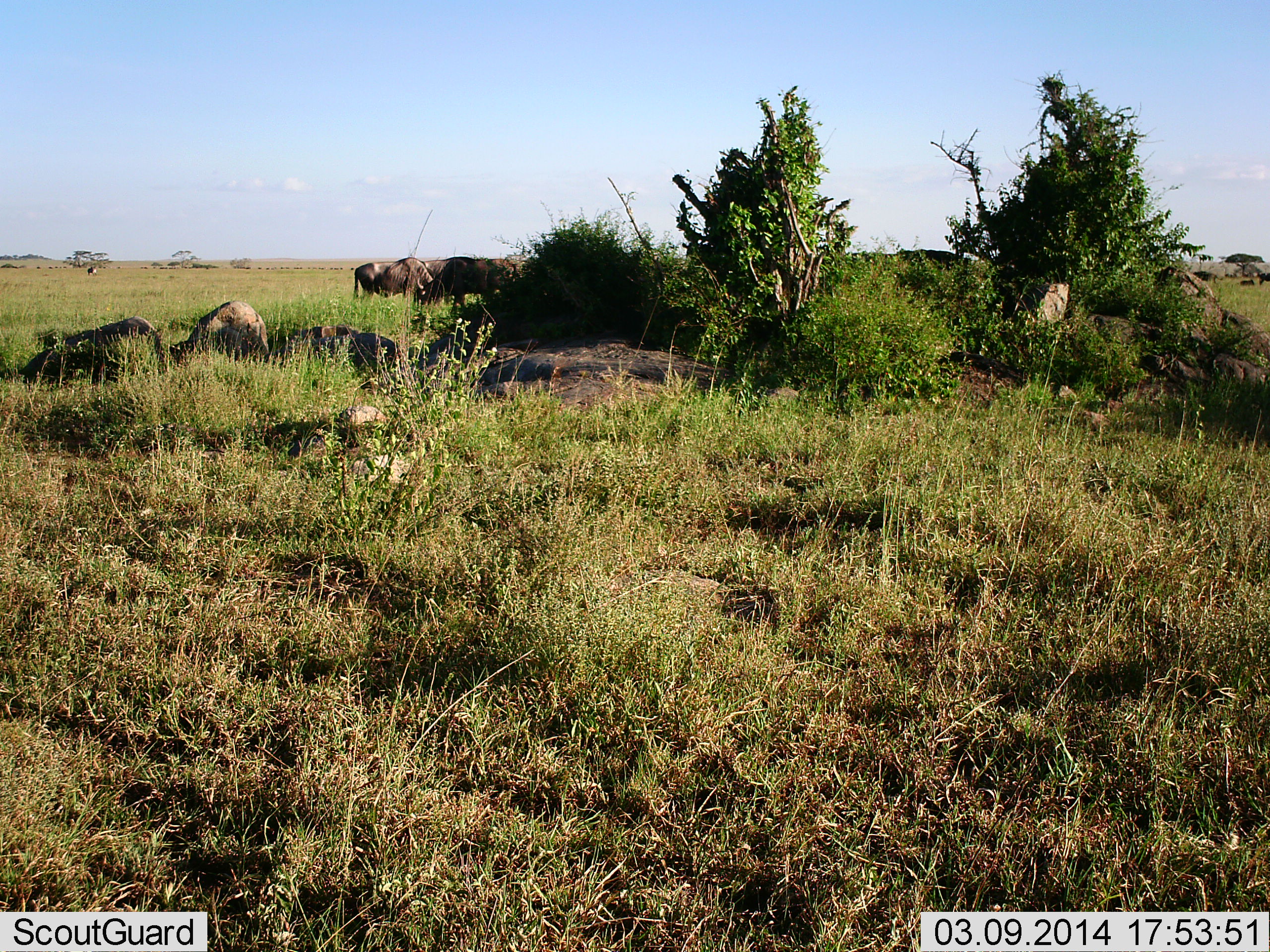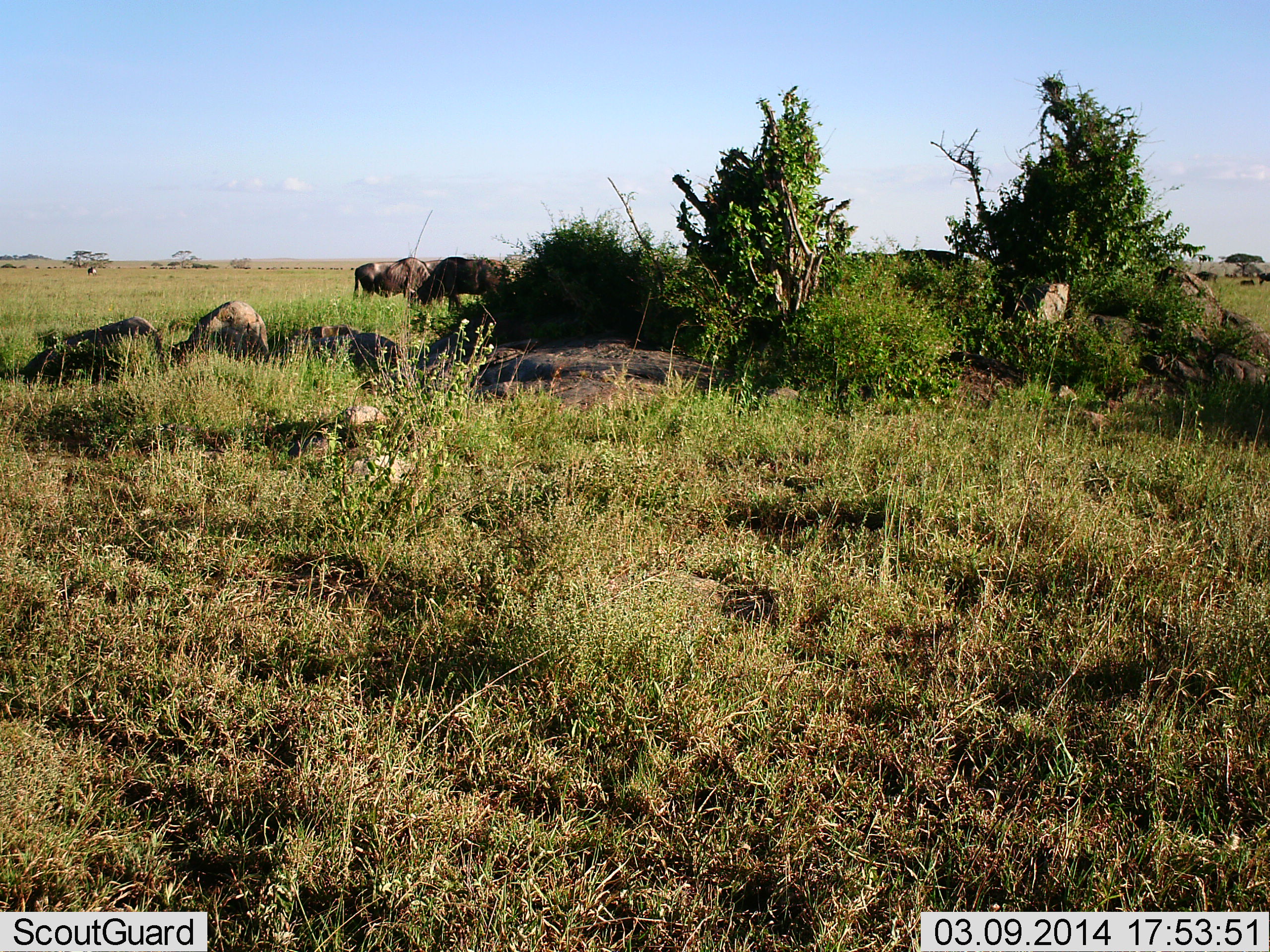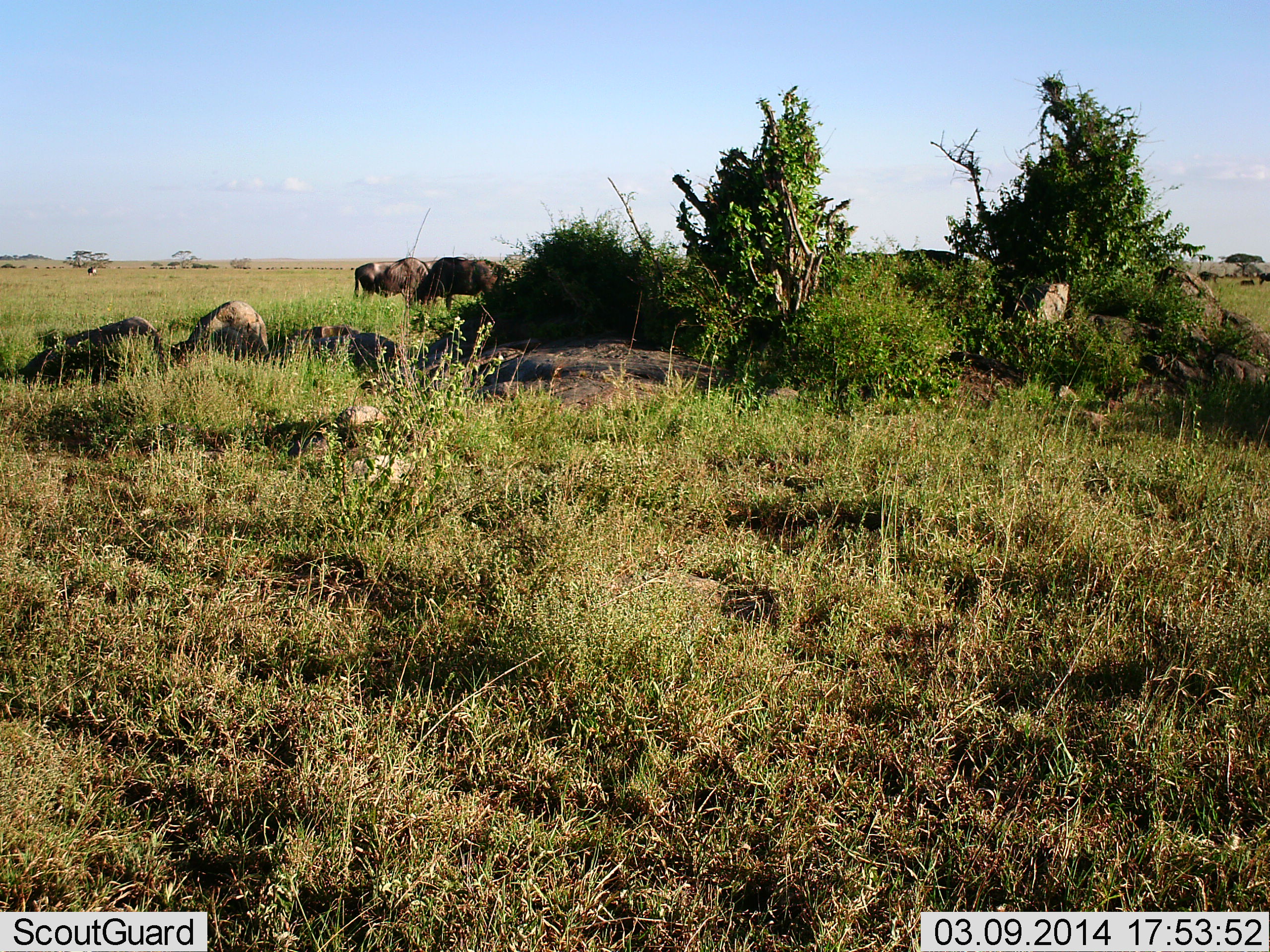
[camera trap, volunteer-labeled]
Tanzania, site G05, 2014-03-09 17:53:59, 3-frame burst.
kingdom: Animalia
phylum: Chordata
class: Mammalia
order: Artiodactyla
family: Bovidae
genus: Connochaetes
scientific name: Connochaetes taurinus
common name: blue wildebeest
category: wildebeest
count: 3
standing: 30%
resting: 20%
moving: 40%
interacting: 0%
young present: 0%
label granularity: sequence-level